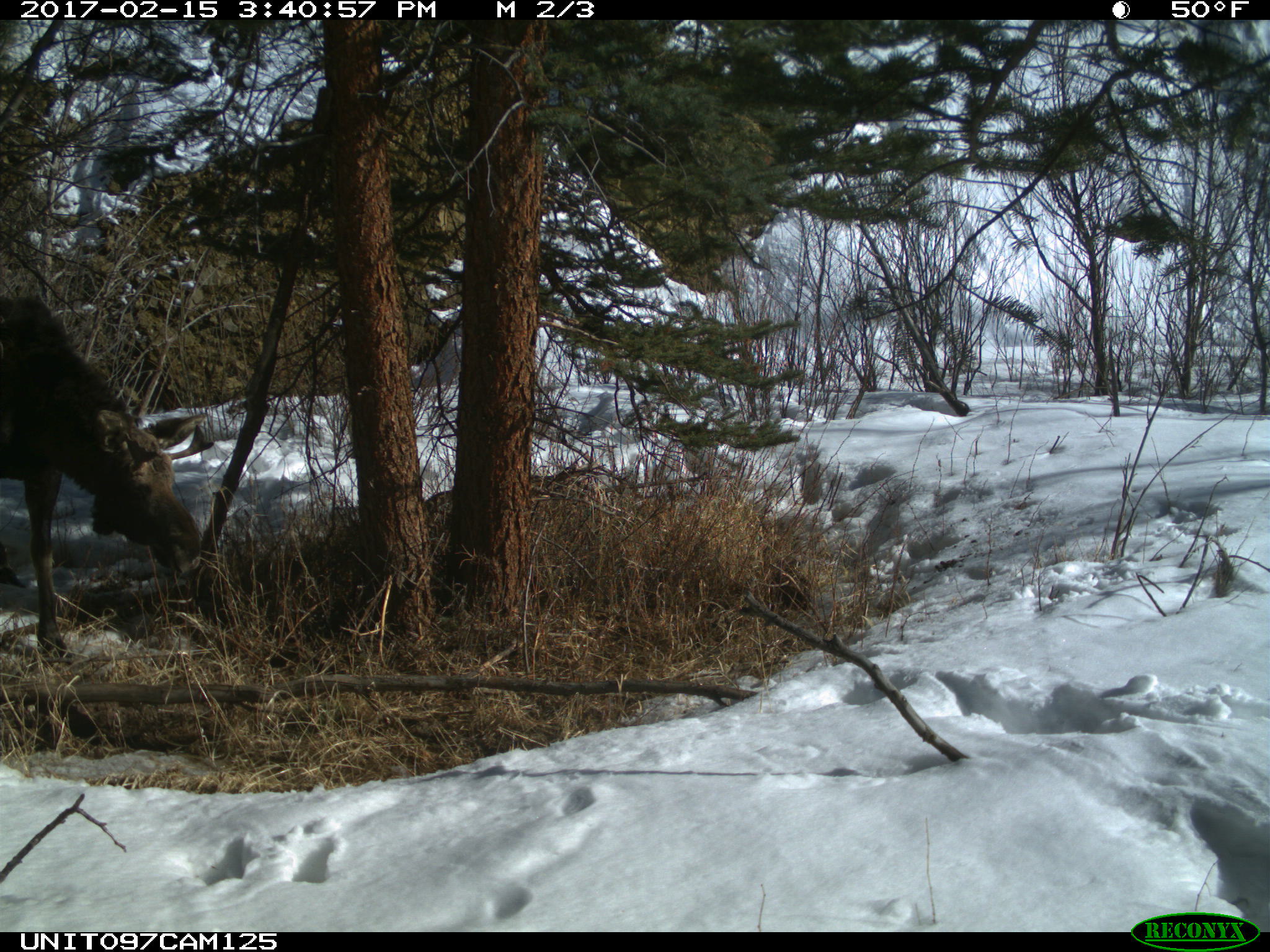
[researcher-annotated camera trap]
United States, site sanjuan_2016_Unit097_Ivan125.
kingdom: Animalia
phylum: Chordata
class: Mammalia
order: Artiodactyla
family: Cervidae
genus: Alces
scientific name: Alces alces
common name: moose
Alces alces (moose).